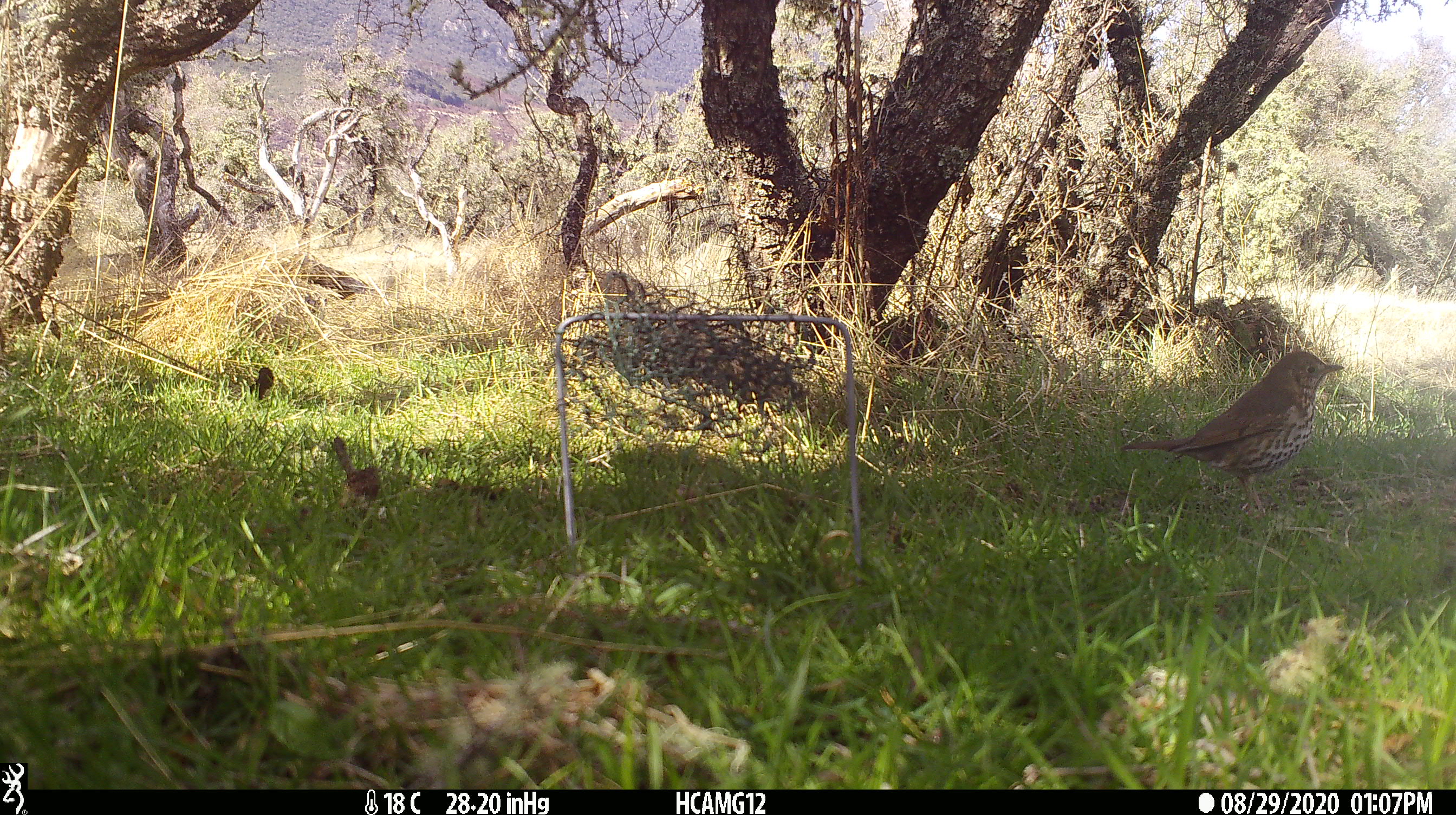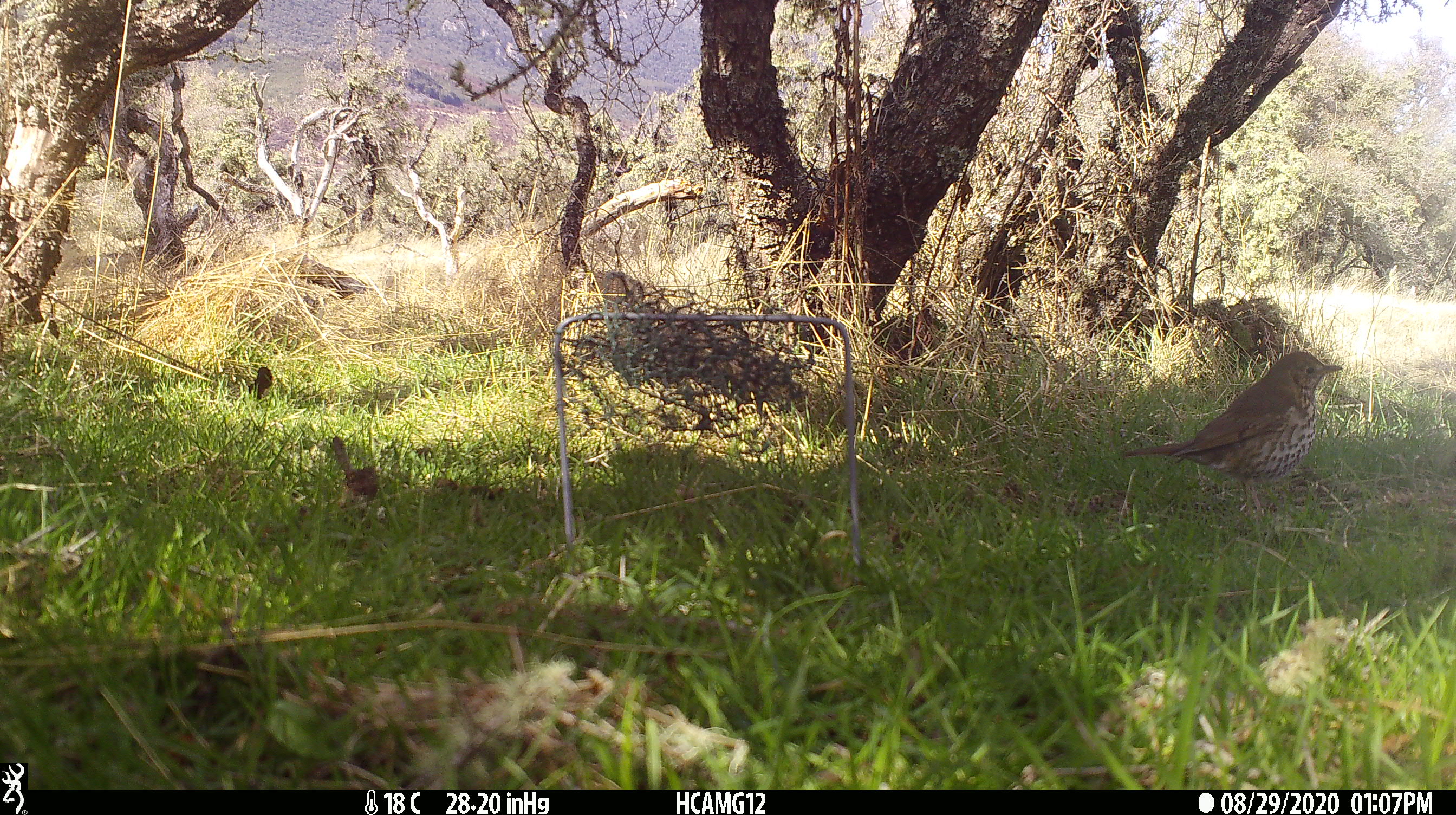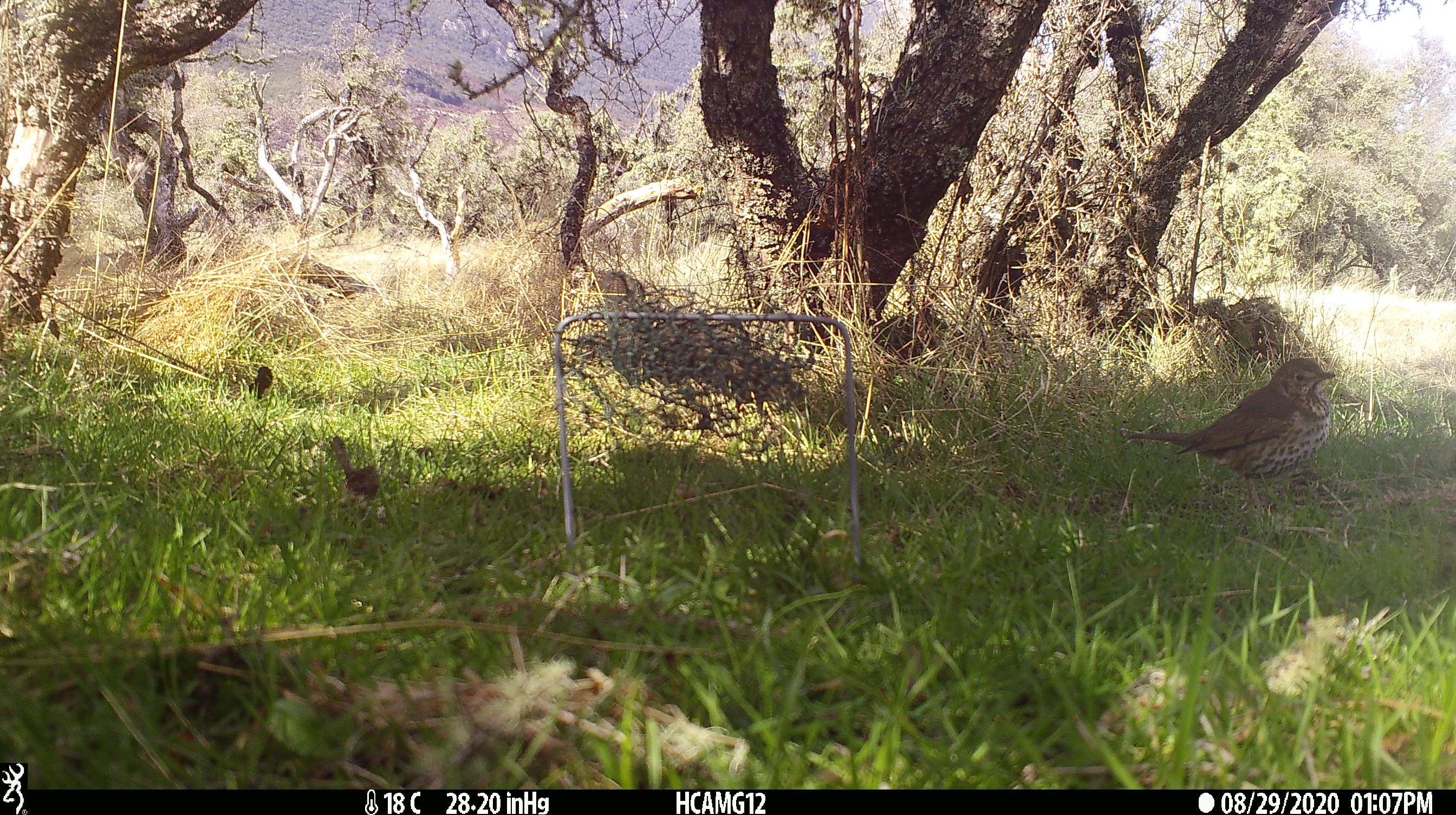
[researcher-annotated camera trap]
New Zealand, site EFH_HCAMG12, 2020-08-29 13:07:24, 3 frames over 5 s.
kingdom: Animalia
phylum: Chordata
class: Aves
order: Passeriformes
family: Turdidae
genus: Turdus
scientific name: Turdus philomelos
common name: song thrush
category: thrush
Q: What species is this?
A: Thrush (song thrush) (Turdus philomelos).